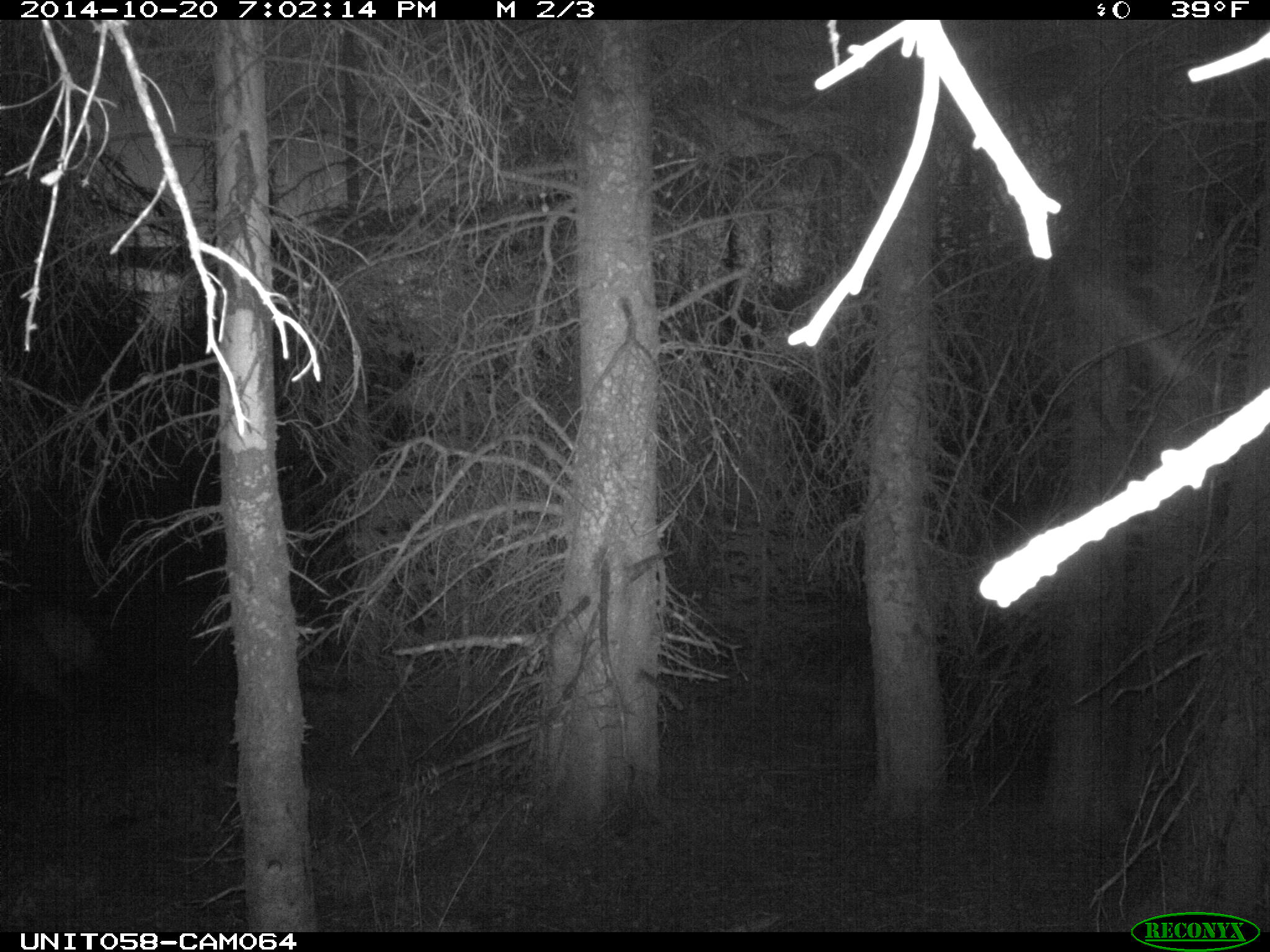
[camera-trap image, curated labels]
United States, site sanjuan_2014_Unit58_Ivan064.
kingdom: Animalia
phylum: Chordata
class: Mammalia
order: Artiodactyla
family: Cervidae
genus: Cervus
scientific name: Cervus elaphus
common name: red deer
Cervus elaphus (red deer).